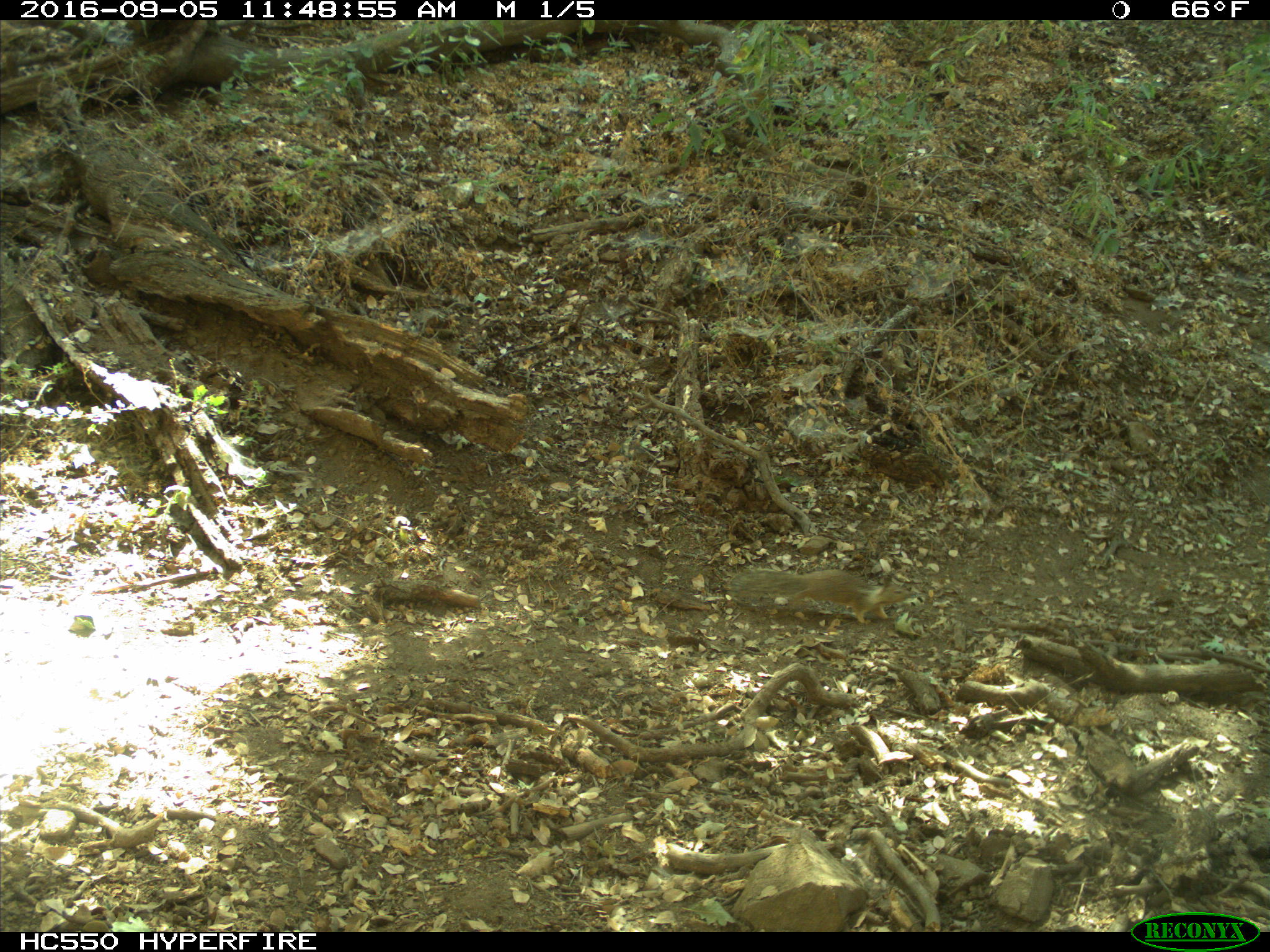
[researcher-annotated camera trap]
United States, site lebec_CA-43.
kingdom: Animalia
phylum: Chordata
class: Mammalia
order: Rodentia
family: Sciuridae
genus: Otospermophilus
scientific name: Otospermophilus beecheyi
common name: california ground squirrel